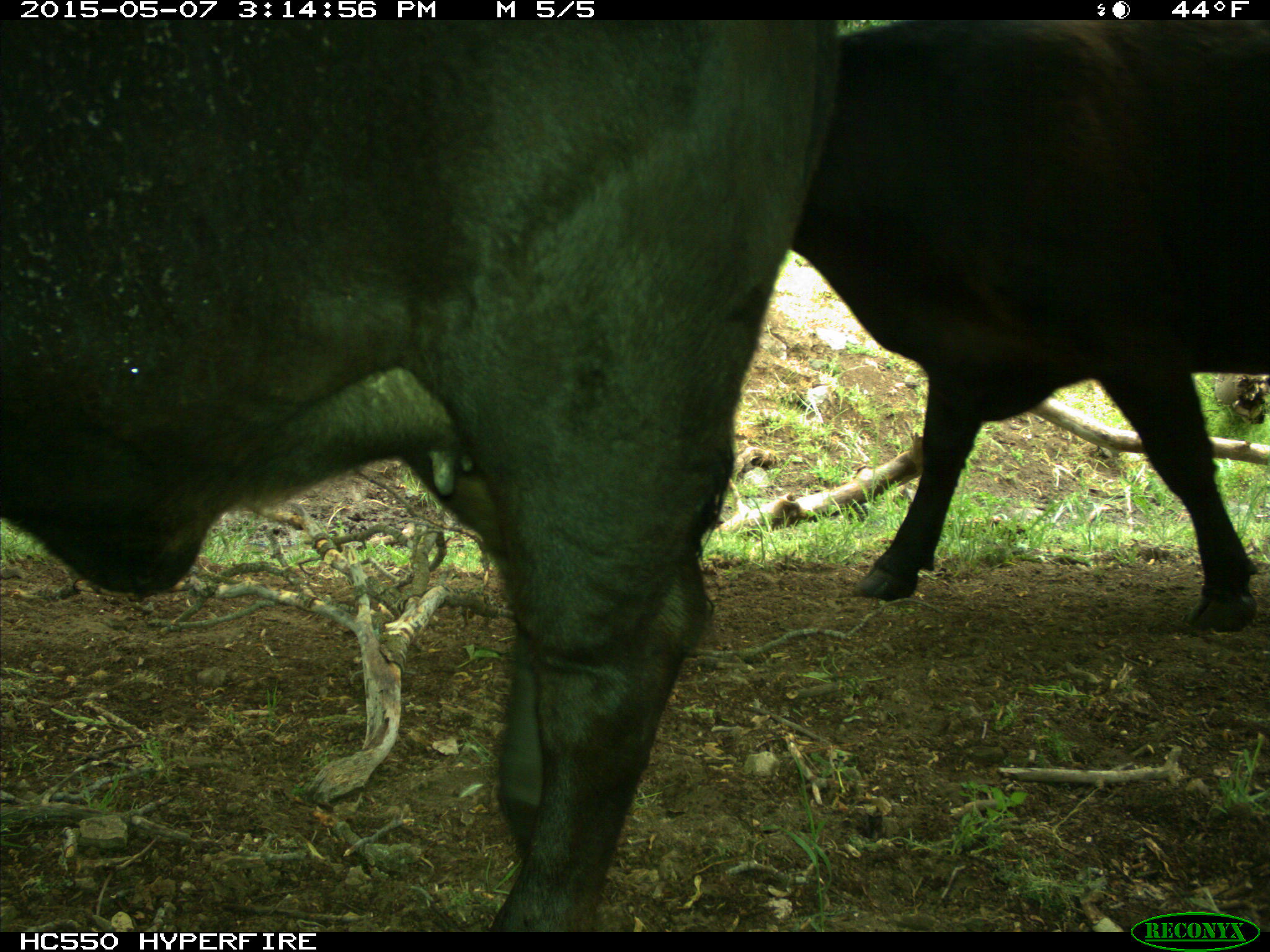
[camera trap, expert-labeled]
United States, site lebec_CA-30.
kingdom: Animalia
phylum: Chordata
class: Mammalia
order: Artiodactyla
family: Bovidae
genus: Bos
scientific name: Bos taurus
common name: domestic cow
Bos taurus (domestic cow).